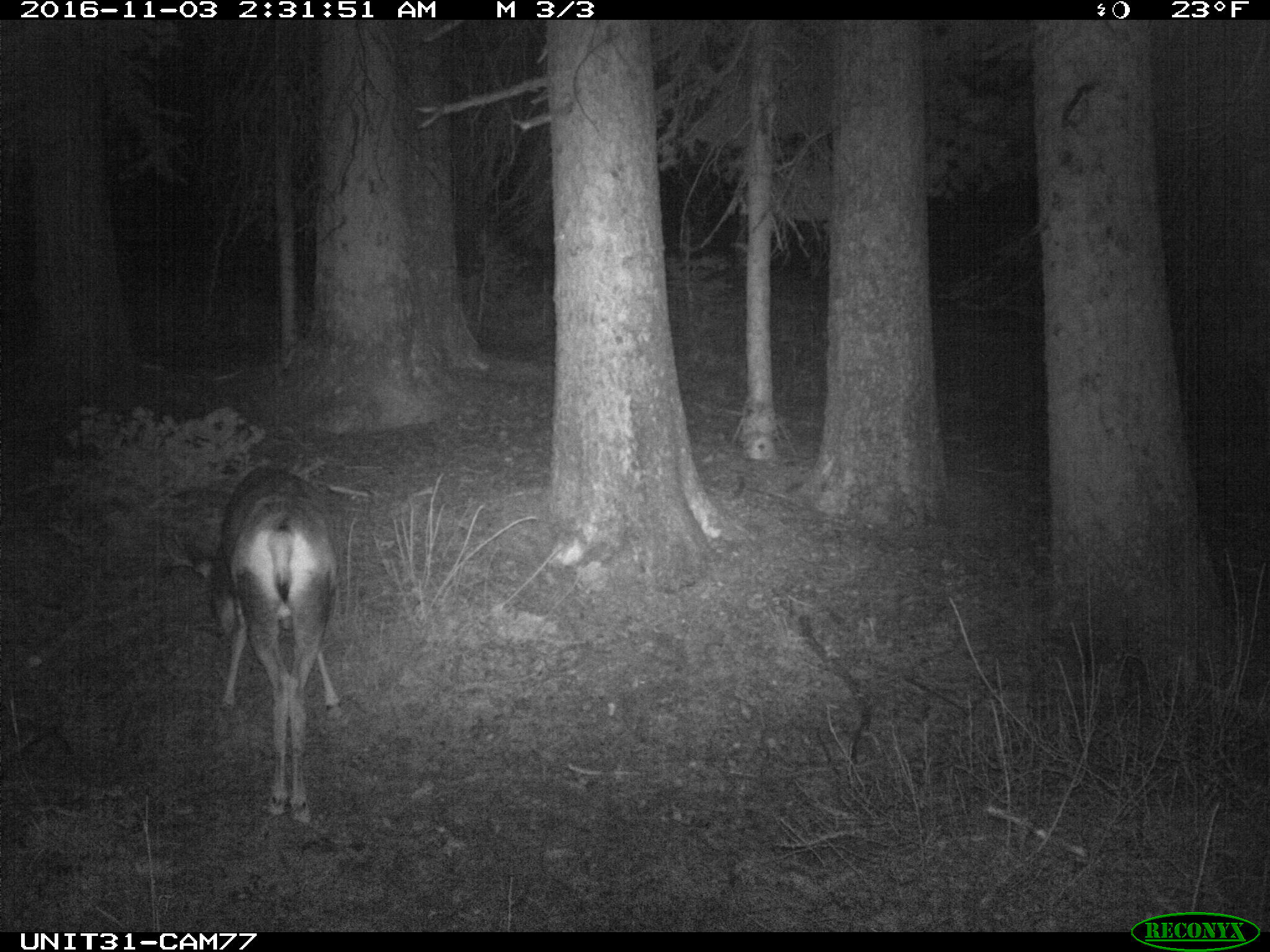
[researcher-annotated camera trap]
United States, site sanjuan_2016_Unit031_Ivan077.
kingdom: Animalia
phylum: Chordata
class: Mammalia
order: Artiodactyla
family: Cervidae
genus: Odocoileus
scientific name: Odocoileus hemionus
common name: mule deer